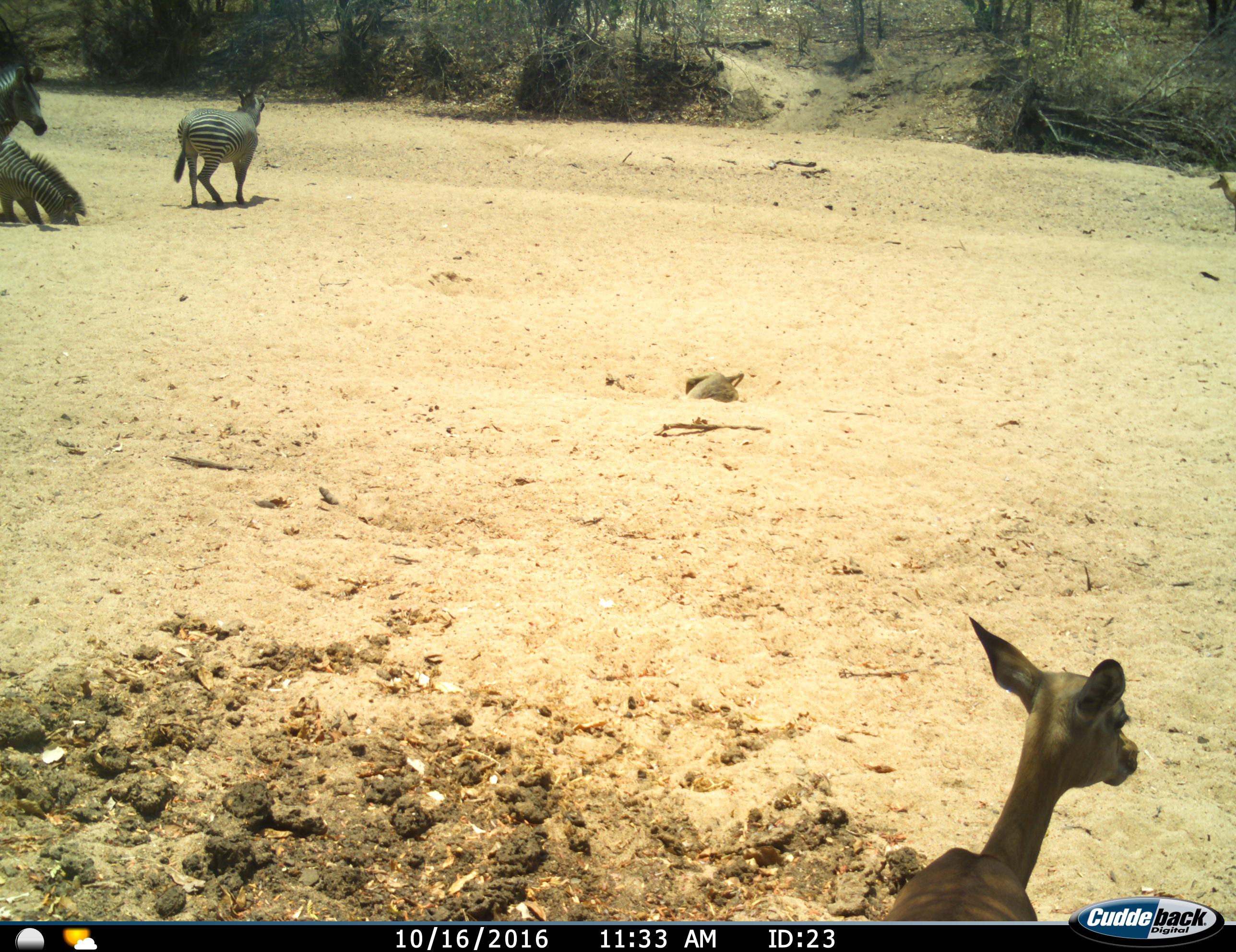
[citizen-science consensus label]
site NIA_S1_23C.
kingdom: Animalia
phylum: Chordata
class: Mammalia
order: Artiodactyla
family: Bovidae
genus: Aepyceros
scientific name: Aepyceros melampus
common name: impala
Impala (Aepyceros melampus), count 2. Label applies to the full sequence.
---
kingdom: Animalia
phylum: Chordata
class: Mammalia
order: Perissodactyla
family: Equidae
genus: Equus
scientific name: Equus quagga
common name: plains zebra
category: zebraplains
Zebraplains (plains zebra) (Equus quagga), count 3. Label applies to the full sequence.